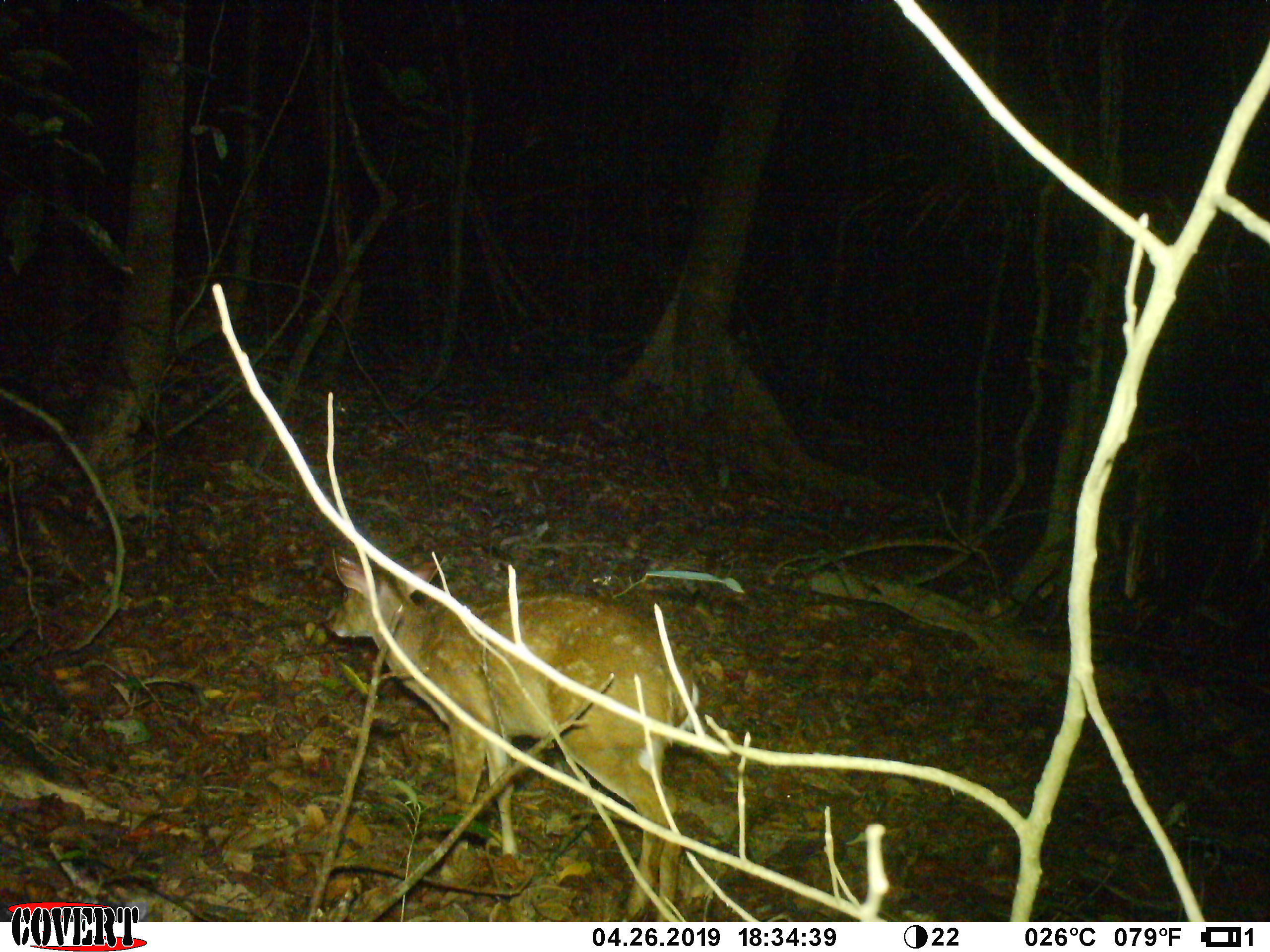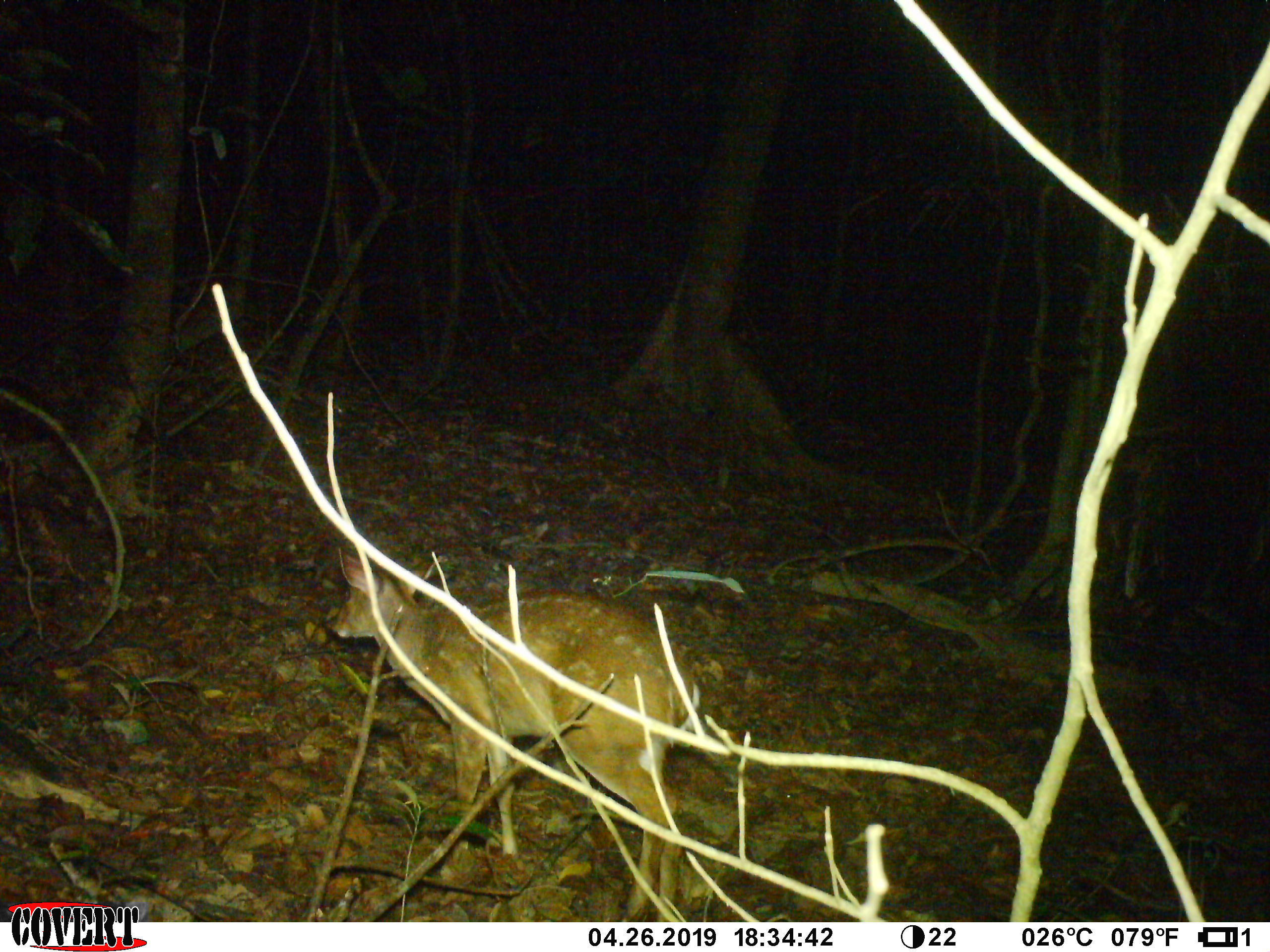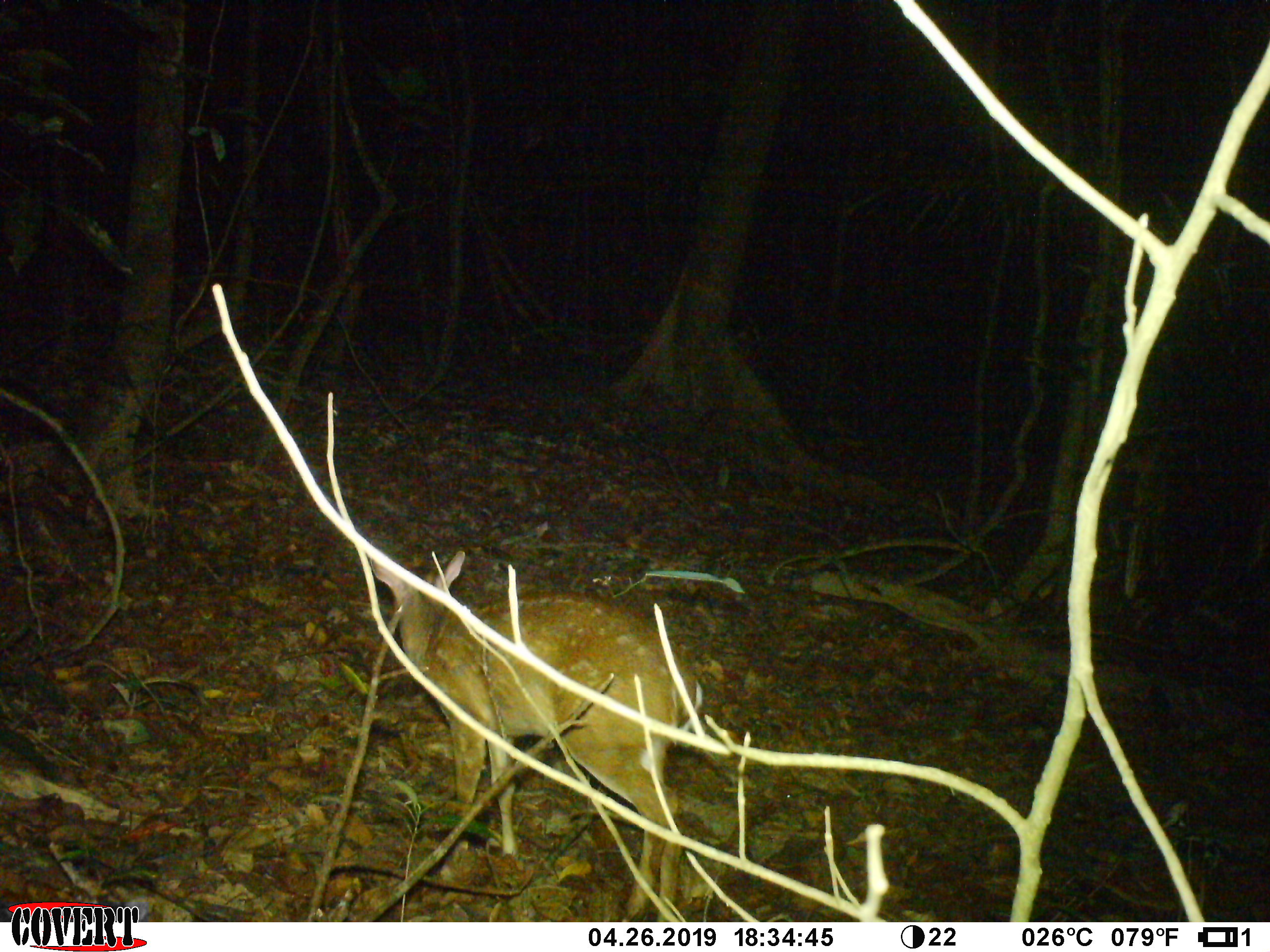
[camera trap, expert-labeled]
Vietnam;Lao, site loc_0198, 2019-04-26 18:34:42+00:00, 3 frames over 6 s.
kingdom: Animalia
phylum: Chordata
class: Mammalia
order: Artiodactyla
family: Cervidae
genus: Muntiacus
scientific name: Muntiacus vuquangensis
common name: large-antlered muntjac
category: large antlered muntjac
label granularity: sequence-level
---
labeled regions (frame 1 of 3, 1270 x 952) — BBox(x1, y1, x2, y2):
large antlered muntjac: BBox(330, 547, 696, 922)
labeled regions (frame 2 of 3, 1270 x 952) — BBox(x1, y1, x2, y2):
large antlered muntjac: BBox(332, 548, 698, 922)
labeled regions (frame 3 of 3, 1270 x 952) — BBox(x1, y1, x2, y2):
large antlered muntjac: BBox(372, 549, 700, 922)